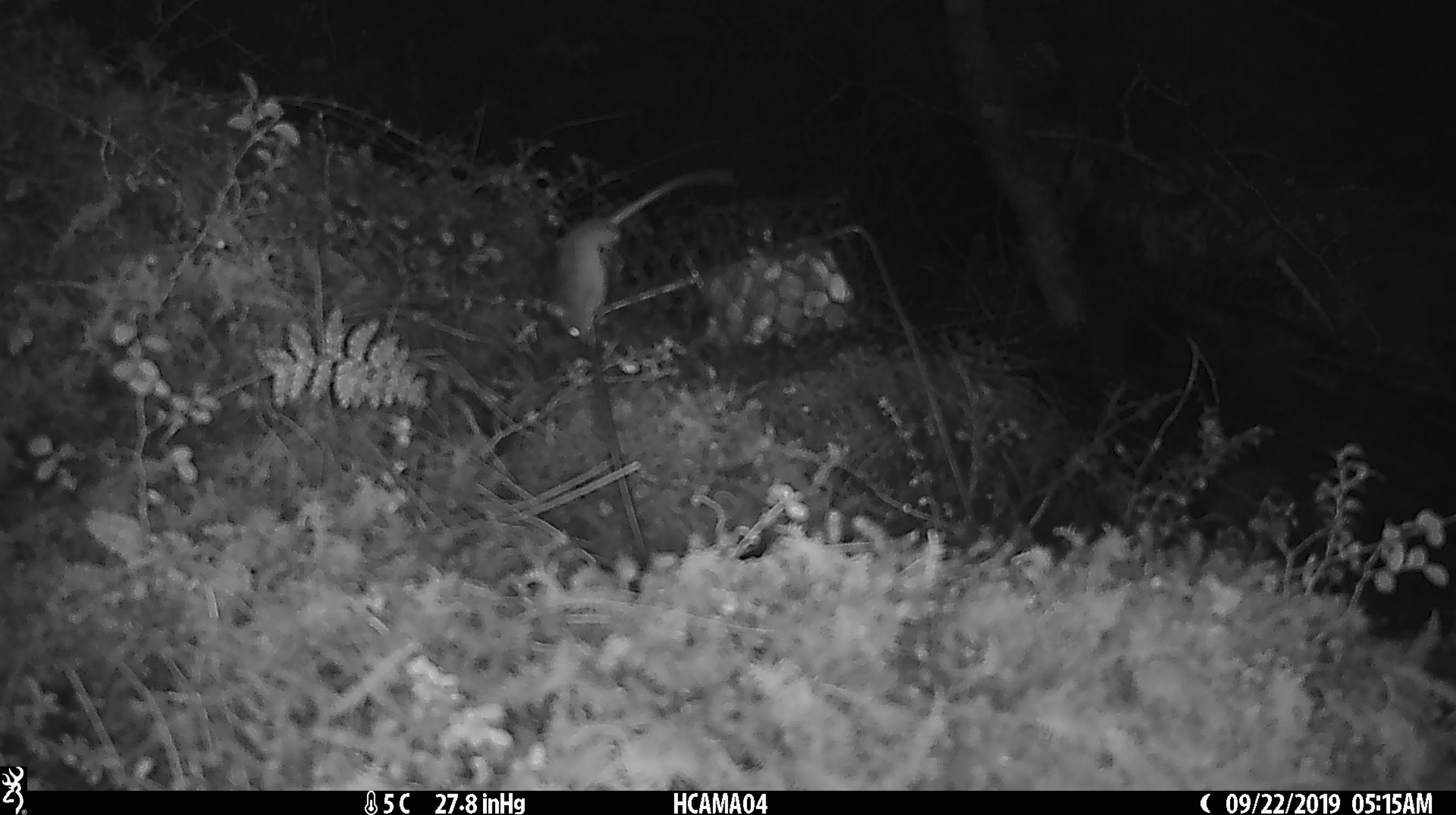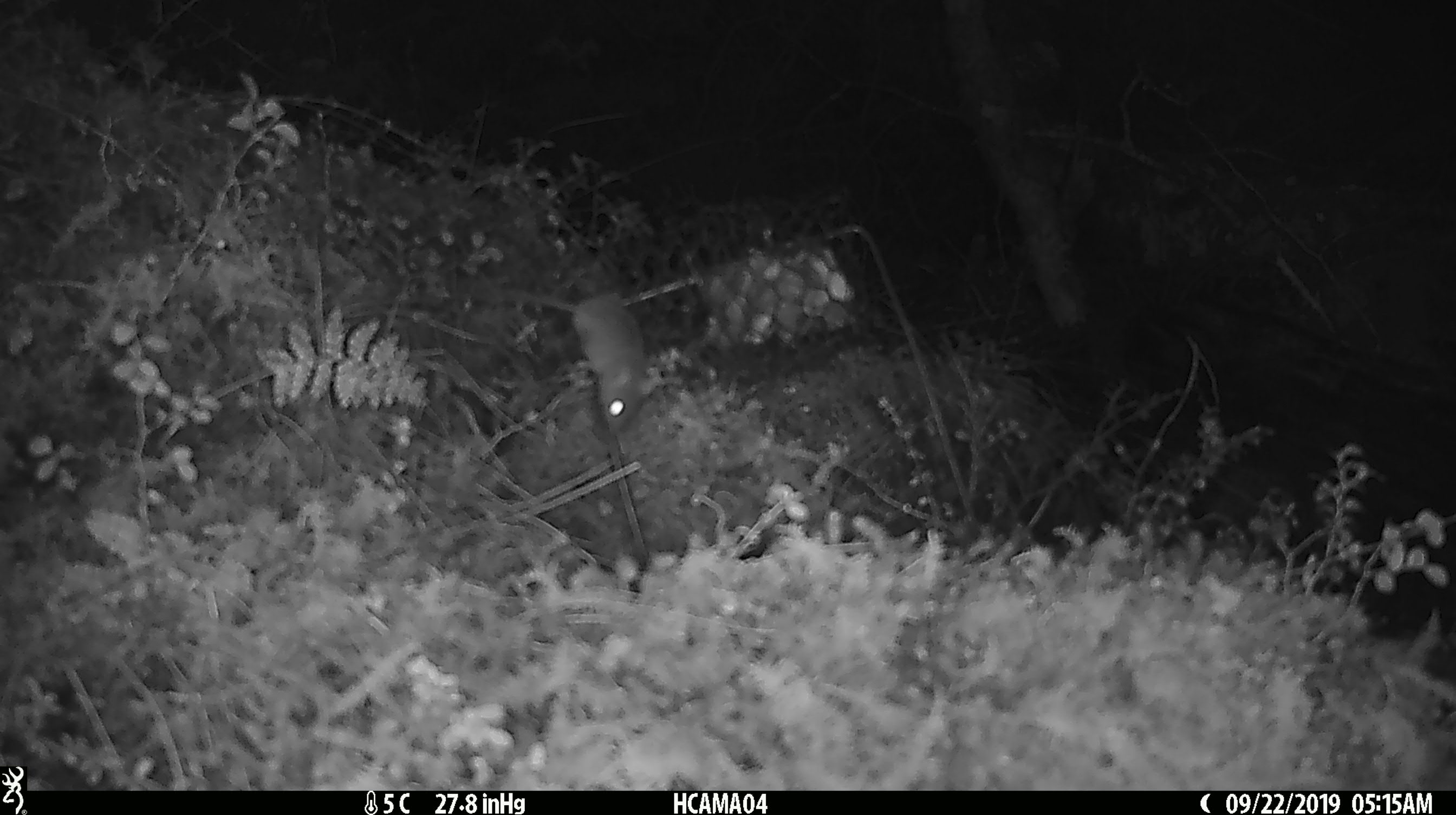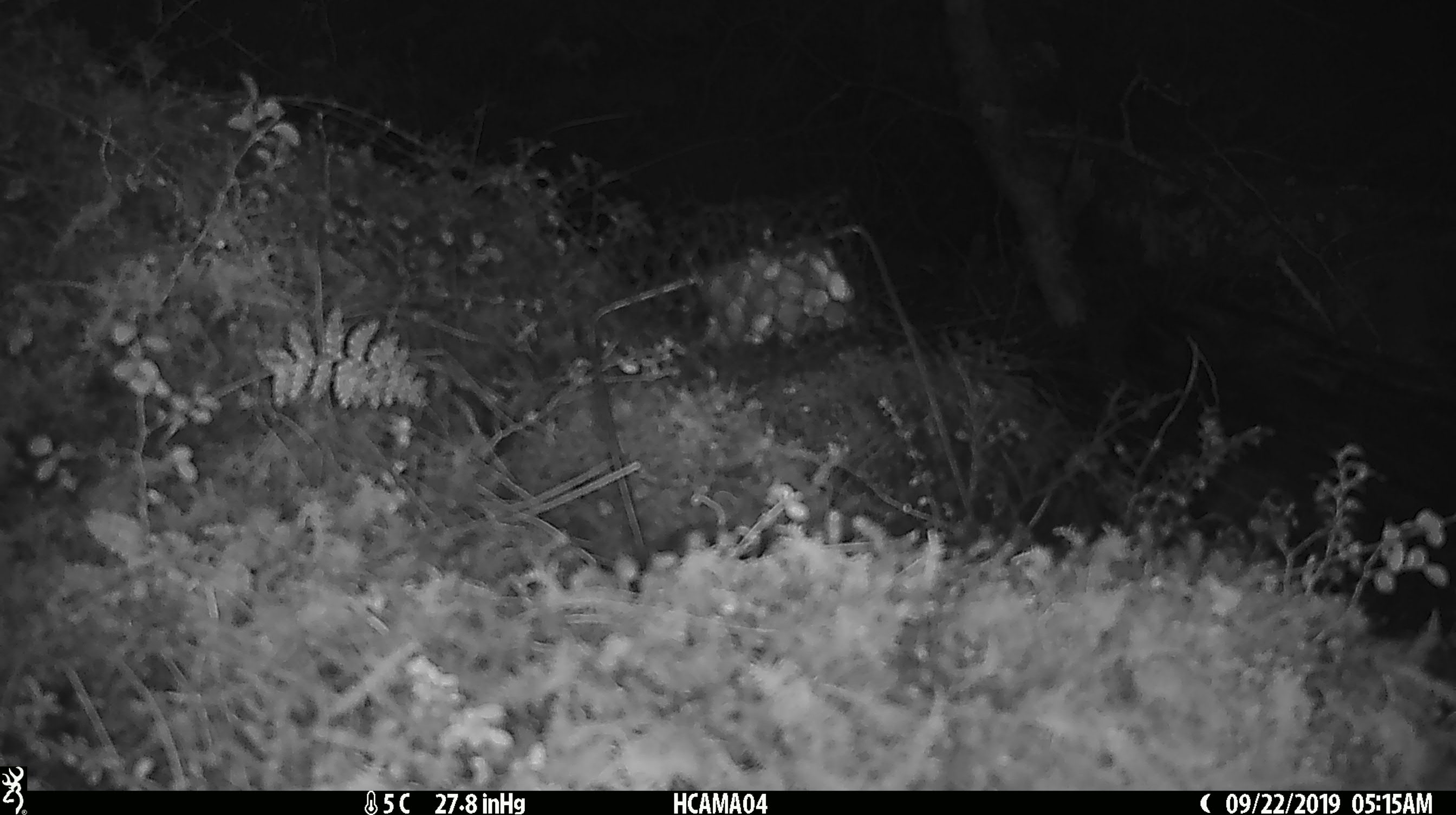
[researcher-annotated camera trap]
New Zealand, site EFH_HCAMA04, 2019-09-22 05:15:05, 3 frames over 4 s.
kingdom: Animalia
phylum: Chordata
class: Mammalia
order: Rodentia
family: Muridae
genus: Mus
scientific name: Mus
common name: mouse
Mouse (Mus).